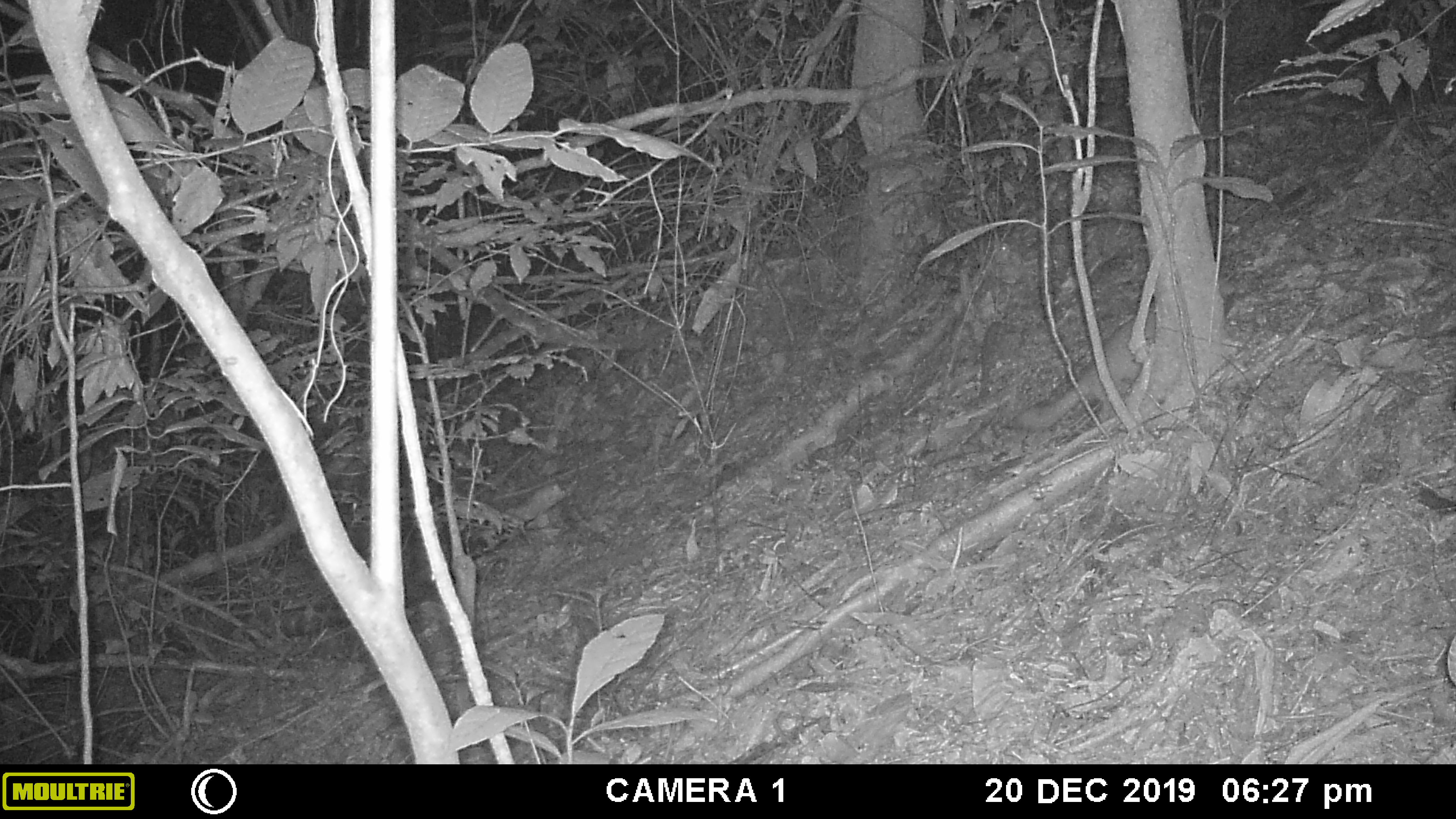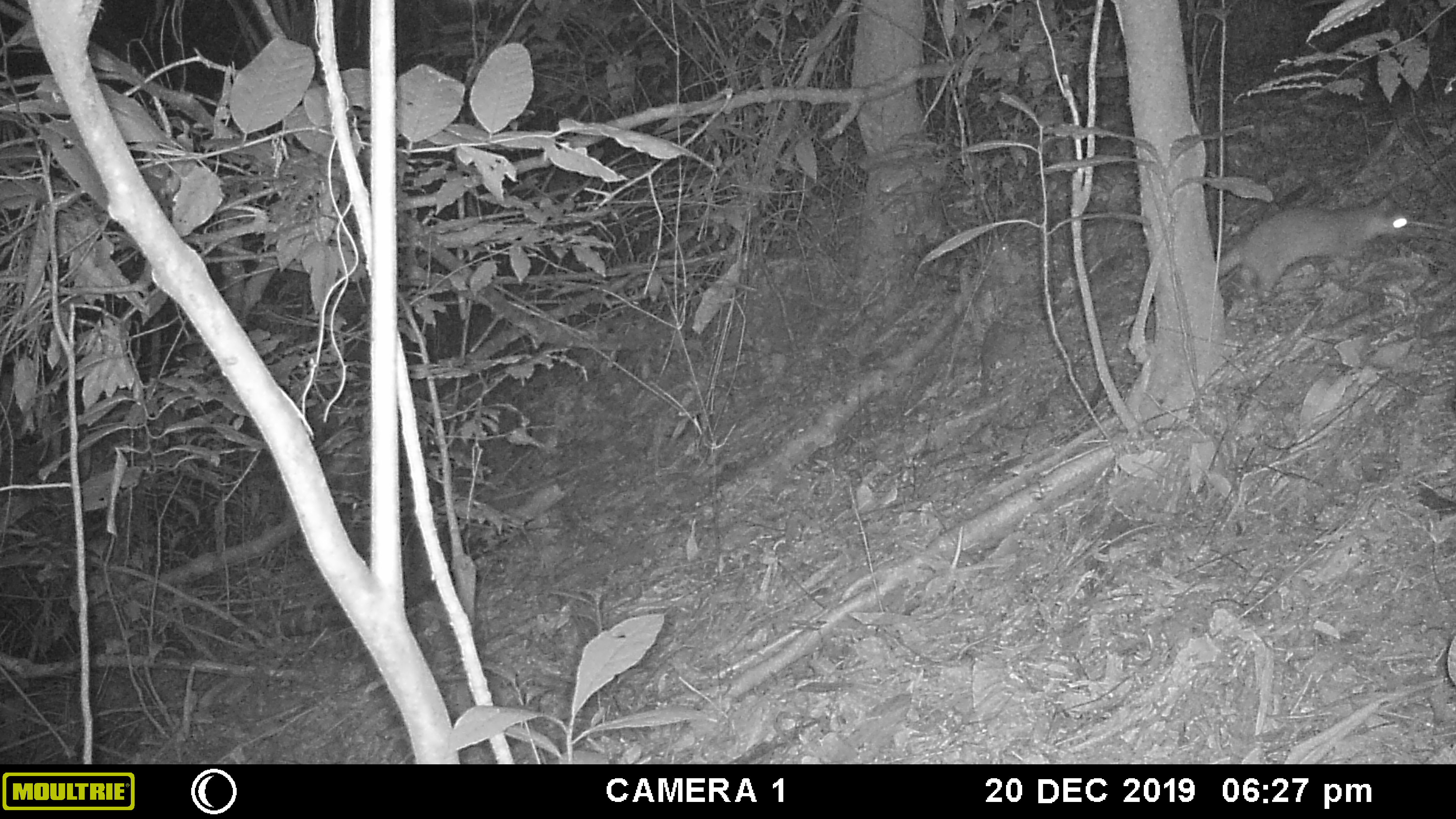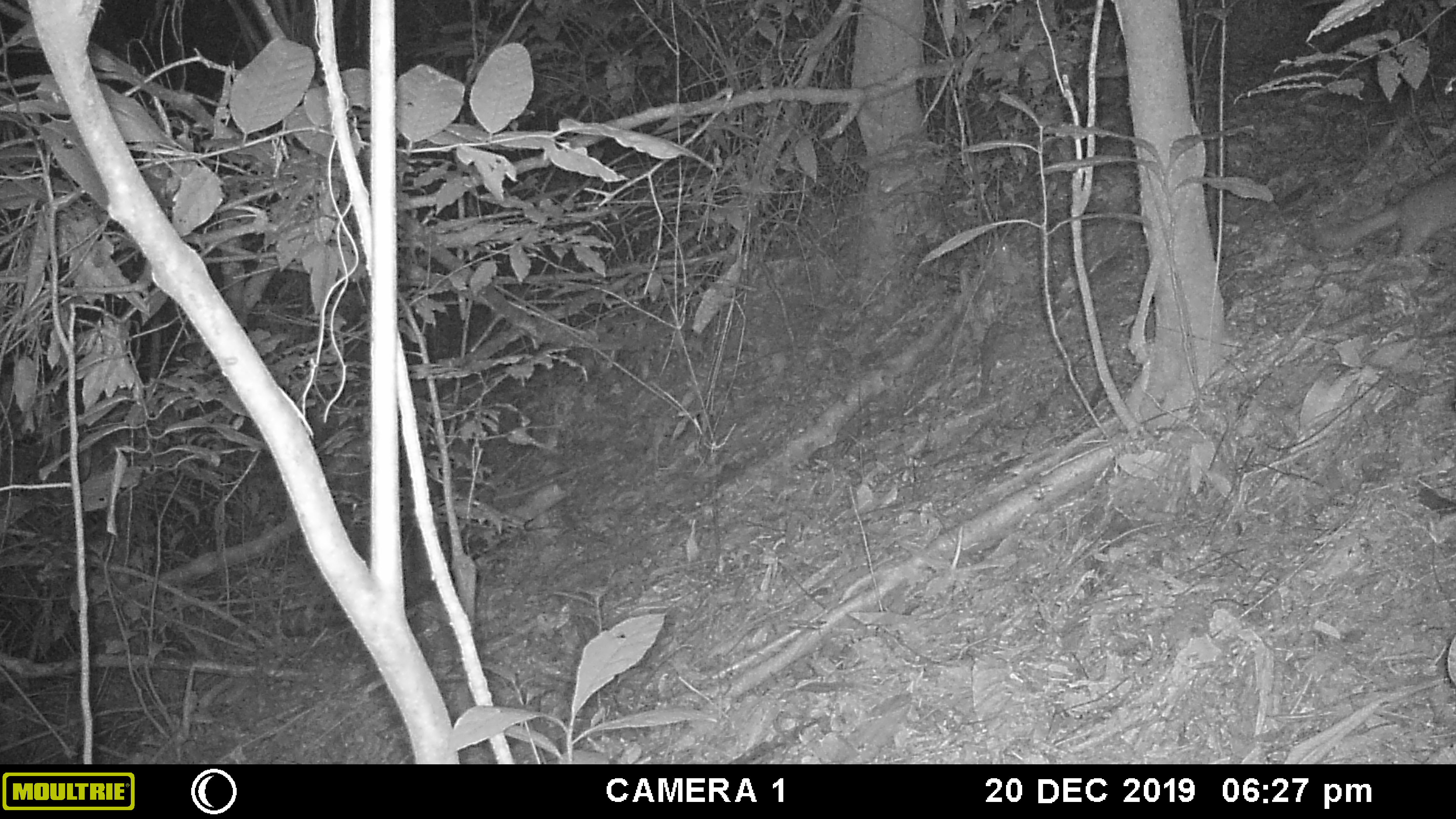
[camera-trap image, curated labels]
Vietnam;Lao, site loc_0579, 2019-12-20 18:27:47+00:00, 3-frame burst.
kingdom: Animalia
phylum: Chordata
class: Mammalia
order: Carnivora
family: Mustelidae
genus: Melogale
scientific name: Melogale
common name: ferret badger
Ferret badger (Melogale). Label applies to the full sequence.